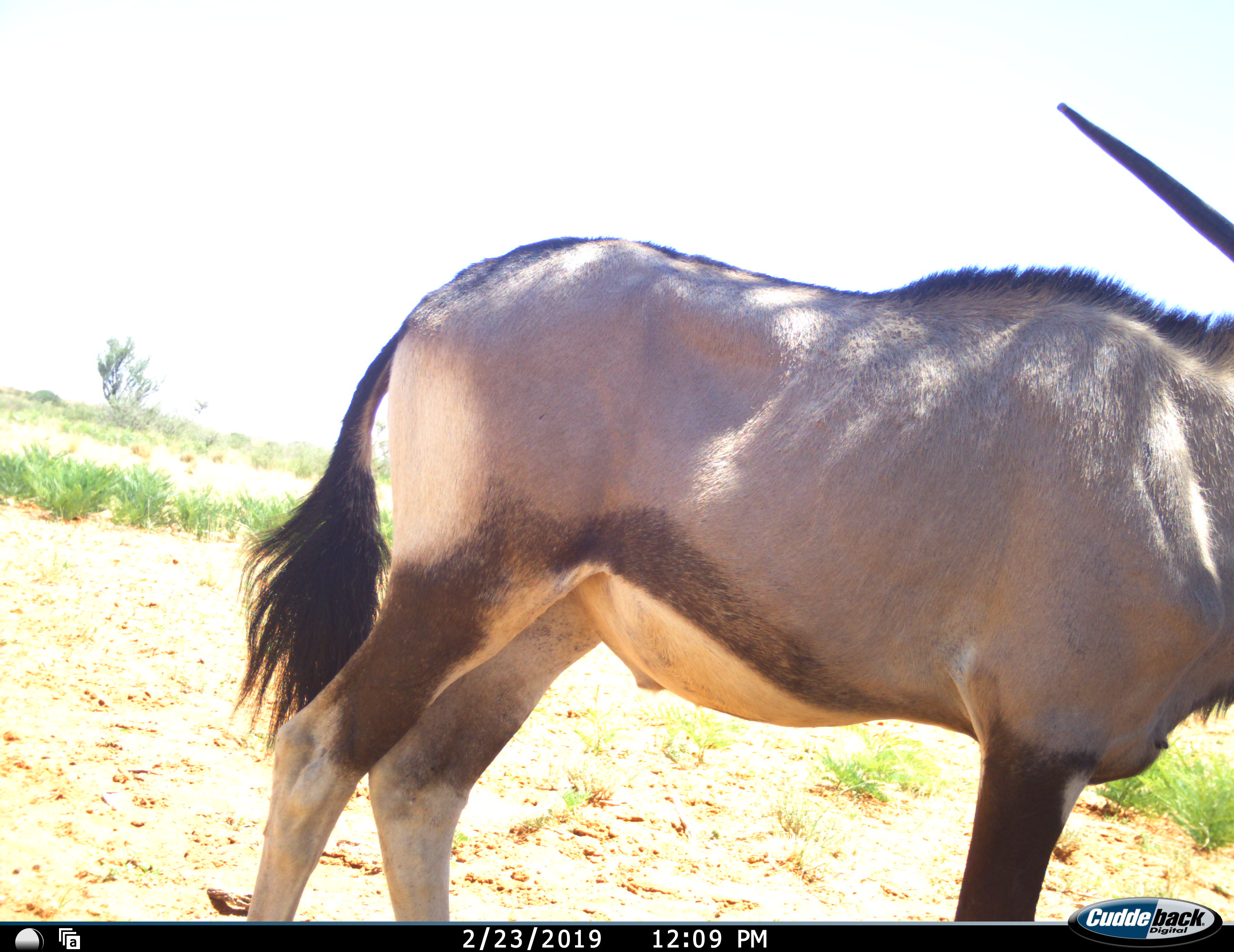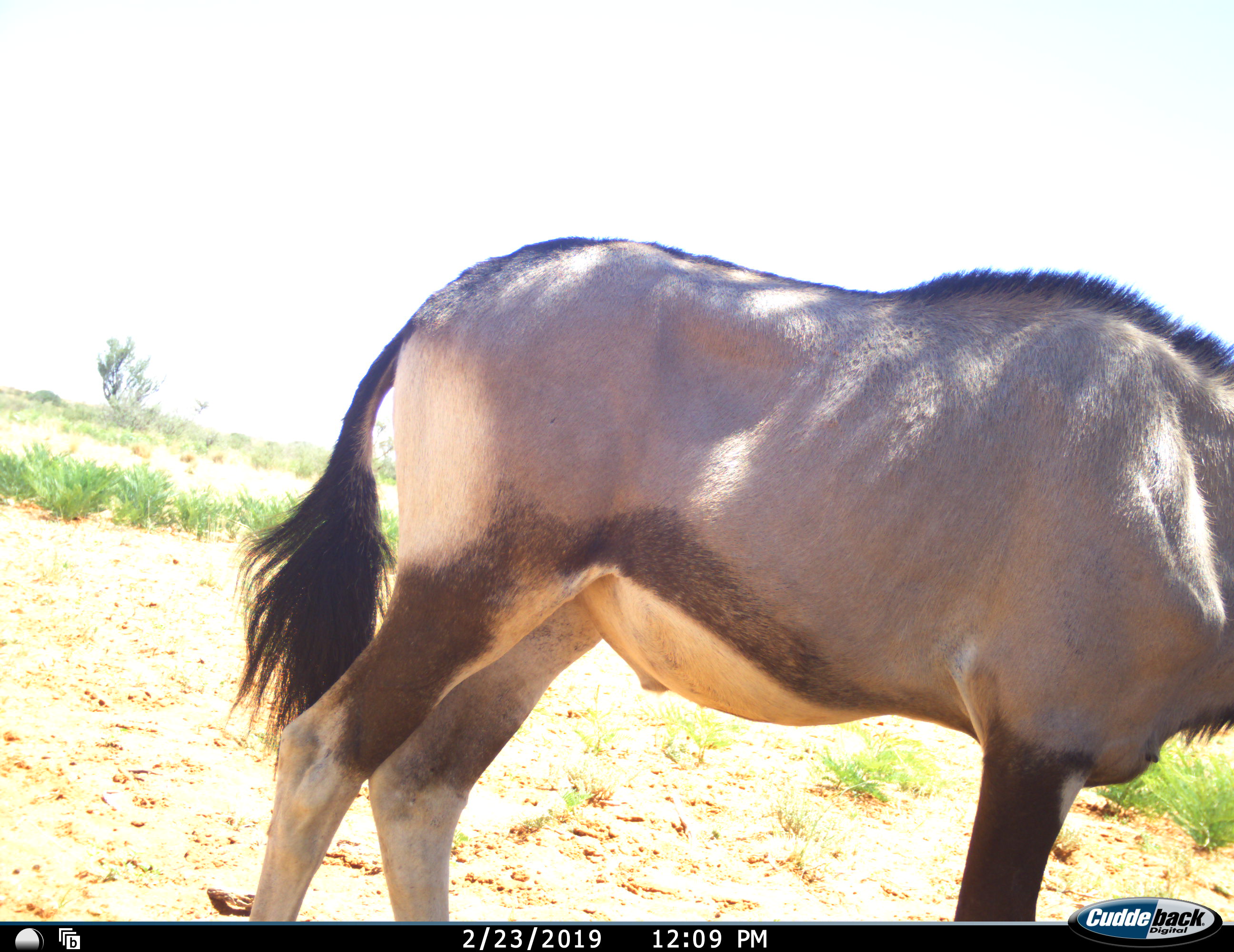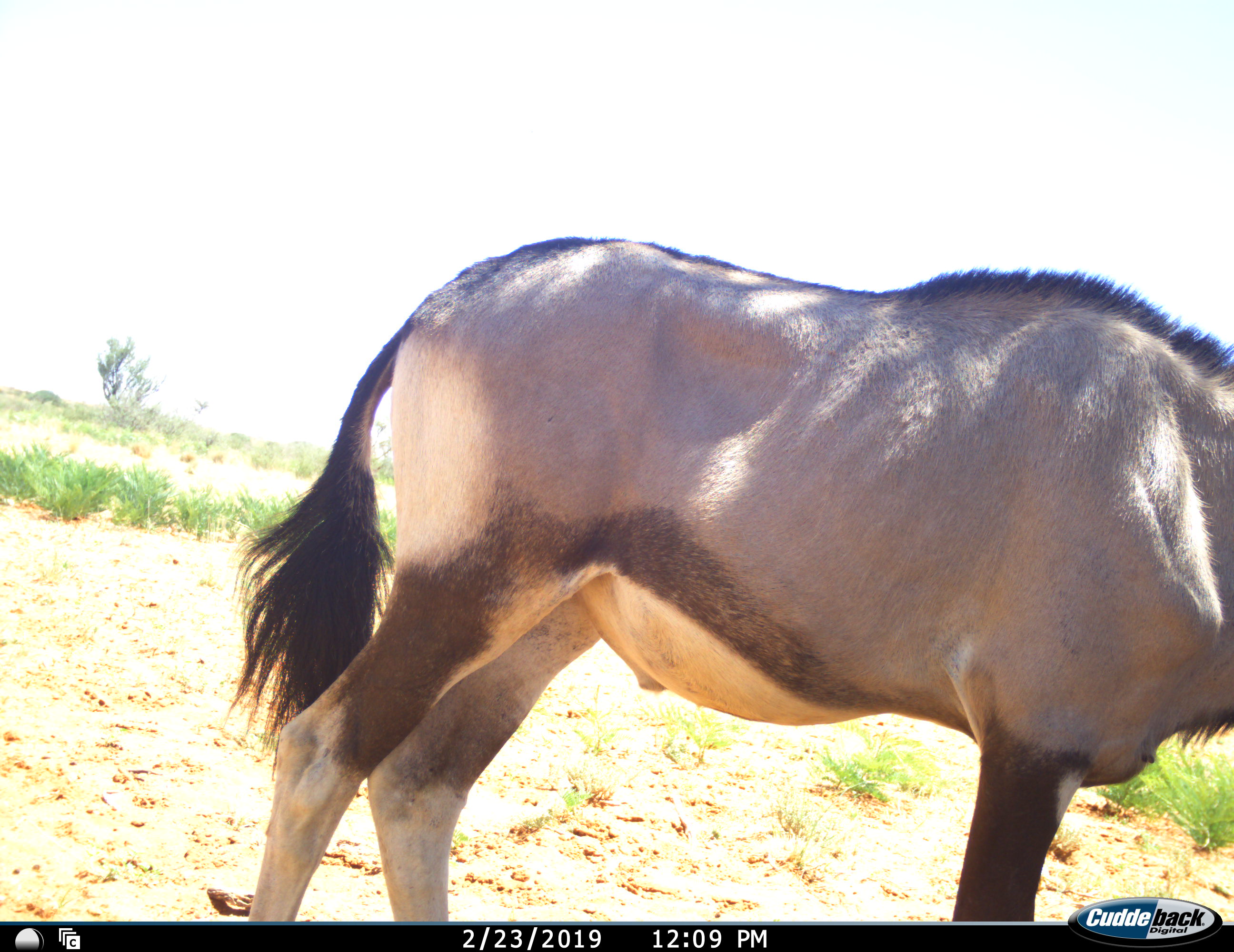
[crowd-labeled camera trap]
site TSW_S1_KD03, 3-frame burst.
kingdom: Animalia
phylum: Chordata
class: Mammalia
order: Artiodactyla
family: Bovidae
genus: Oryx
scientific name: Oryx gazella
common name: gemsbok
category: oryx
Oryx (gemsbok) (Oryx gazella), count 1. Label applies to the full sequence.